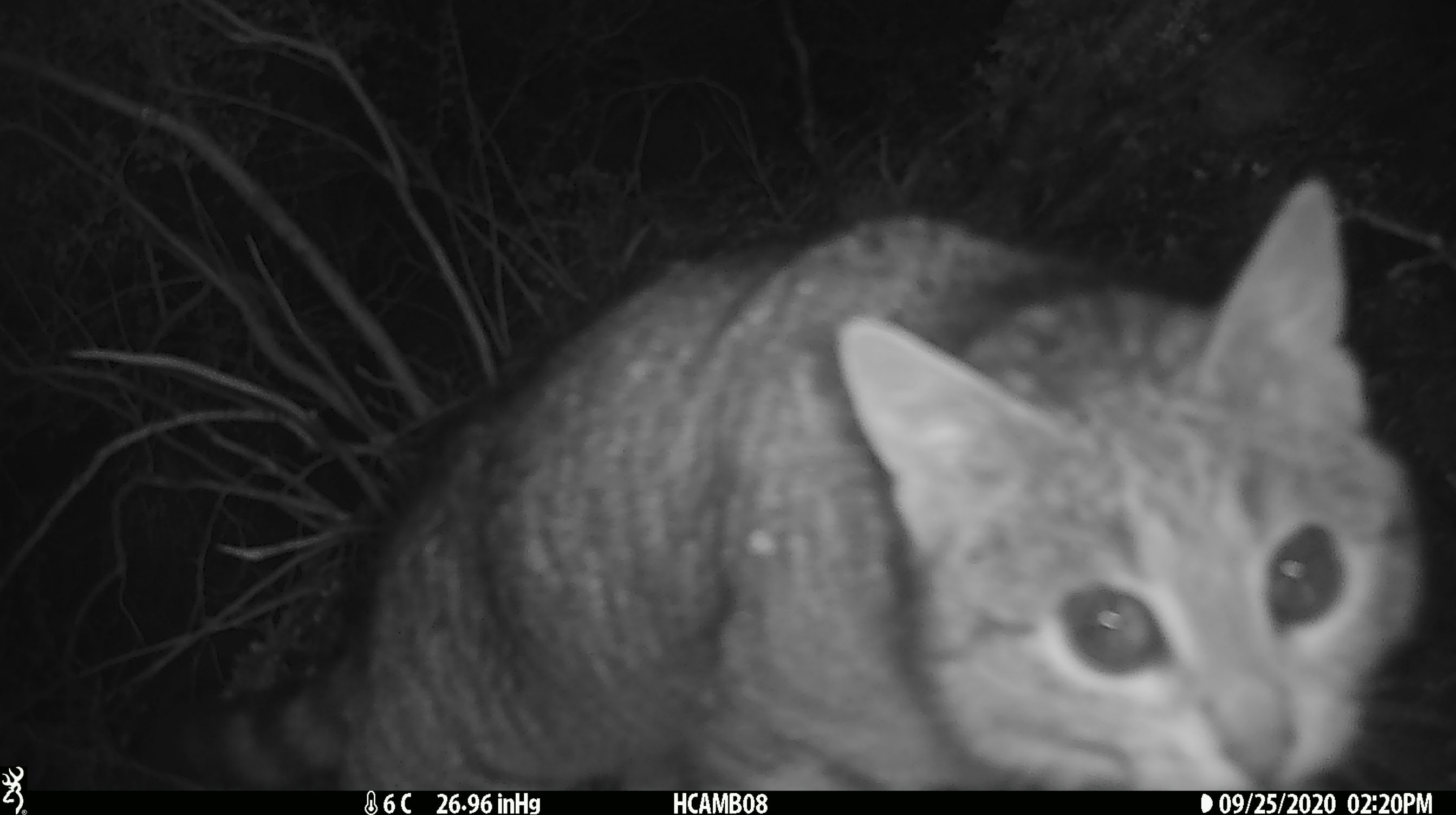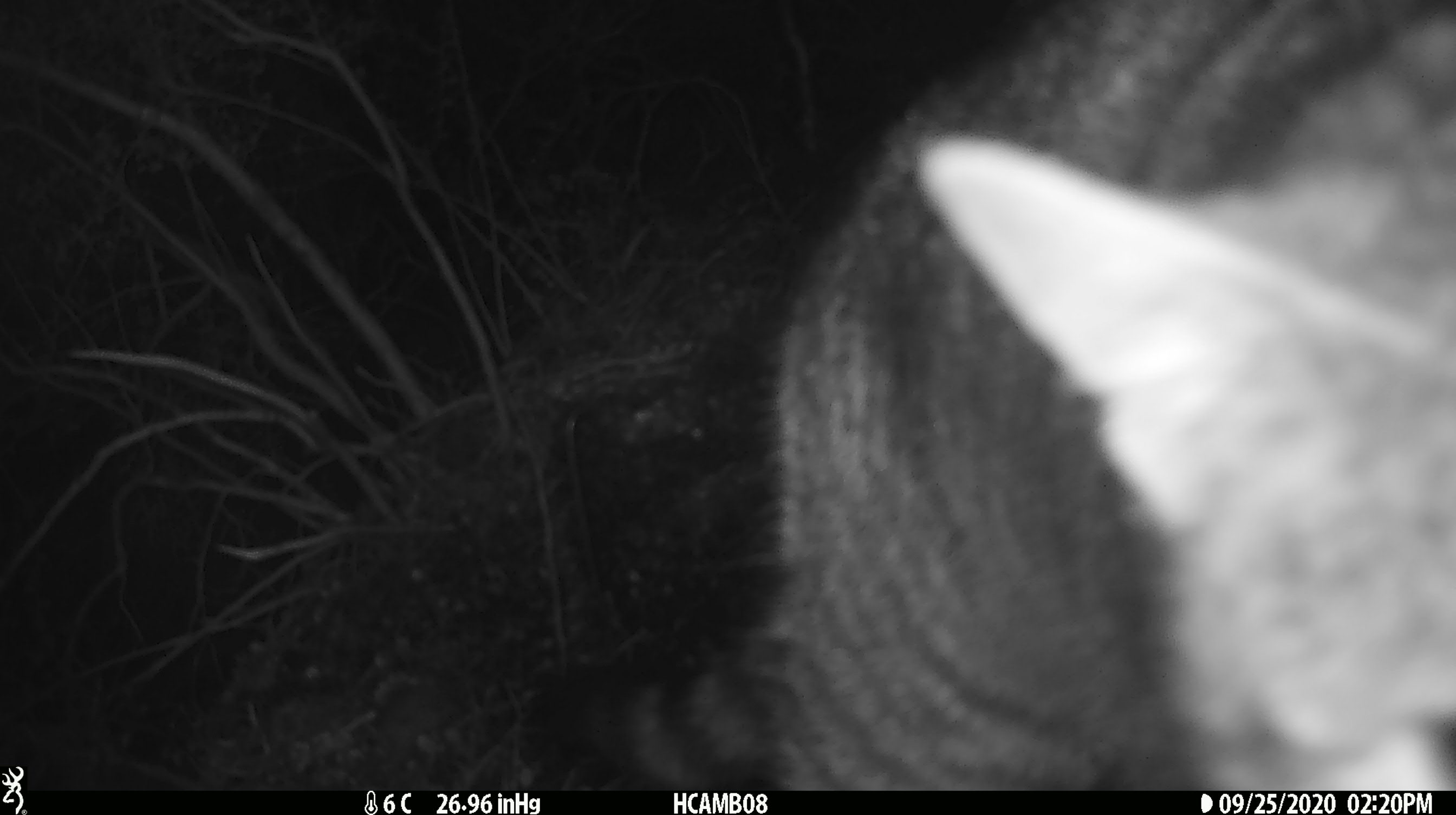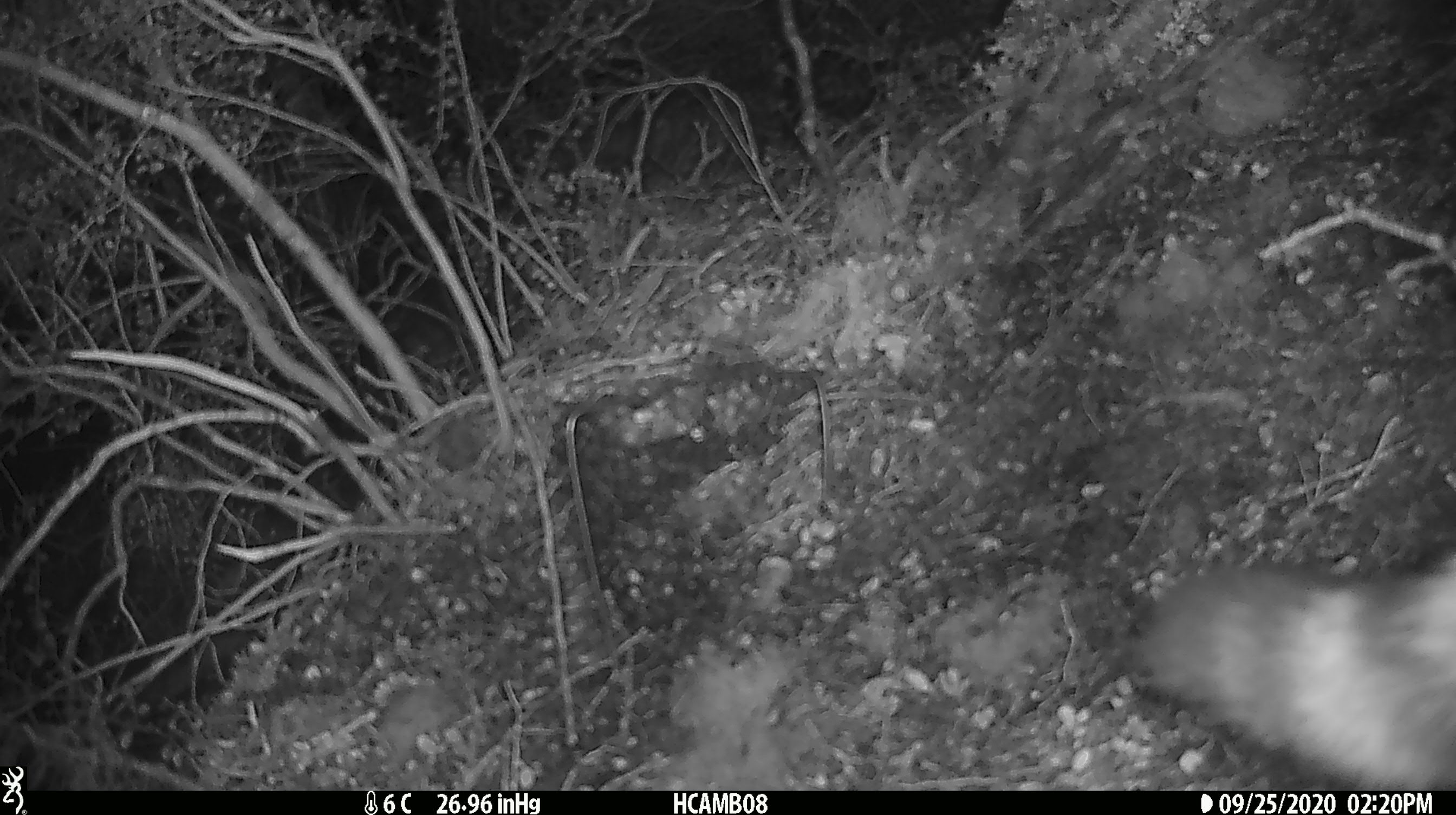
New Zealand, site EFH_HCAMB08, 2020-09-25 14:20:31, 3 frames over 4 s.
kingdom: Animalia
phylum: Chordata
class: Mammalia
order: Carnivora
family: Felidae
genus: Felis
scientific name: Felis catus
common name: domestic cat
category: cat